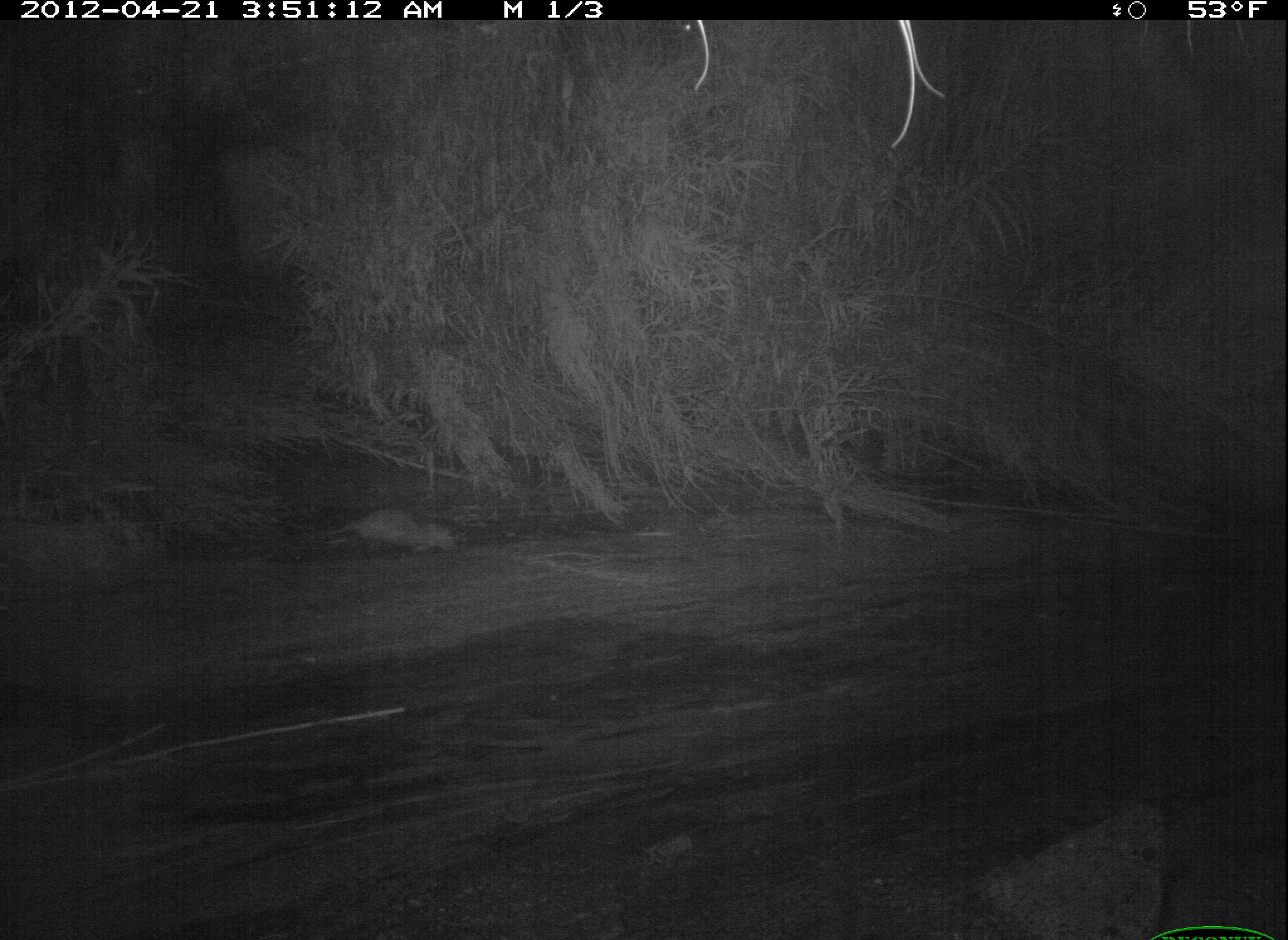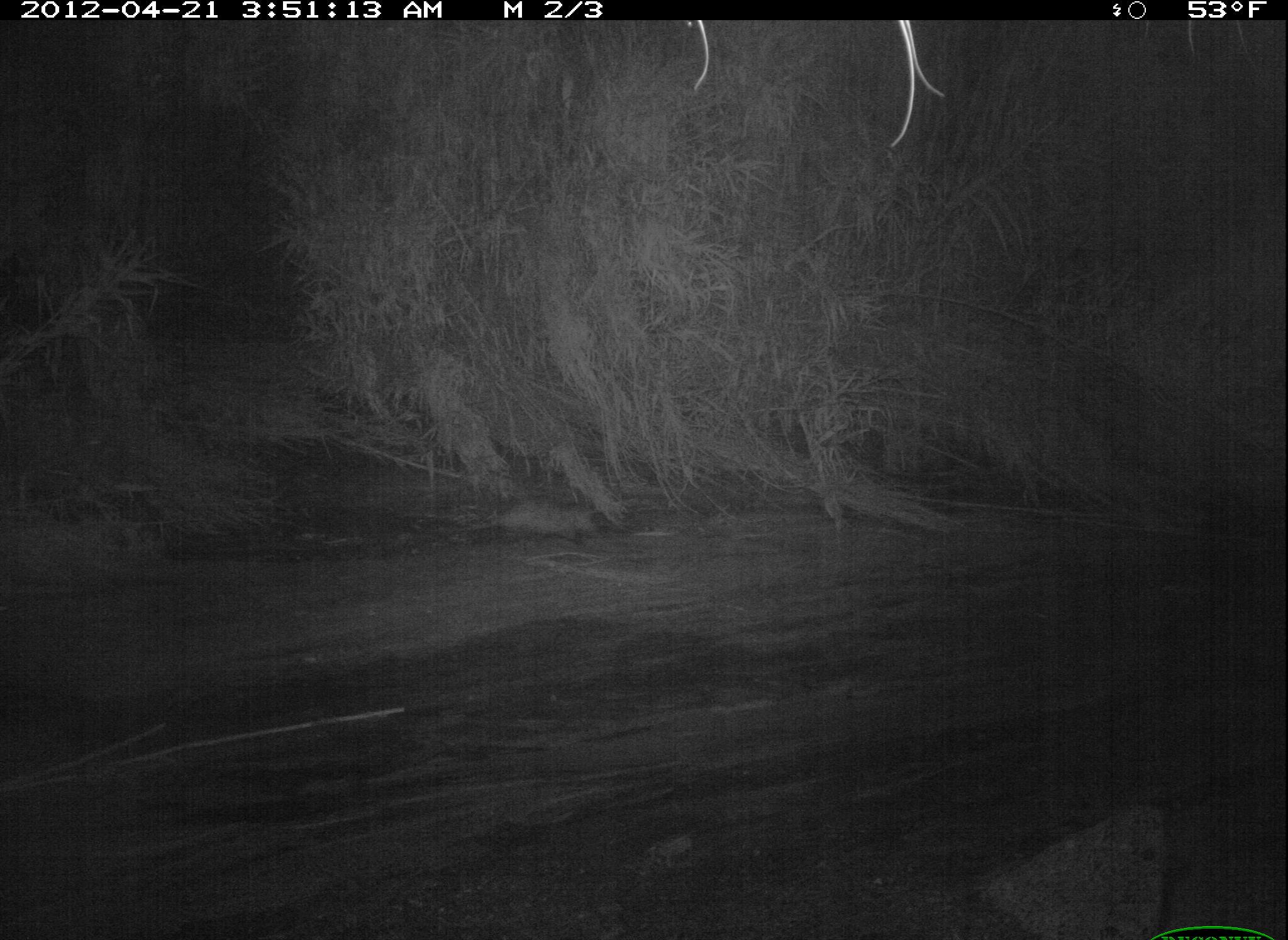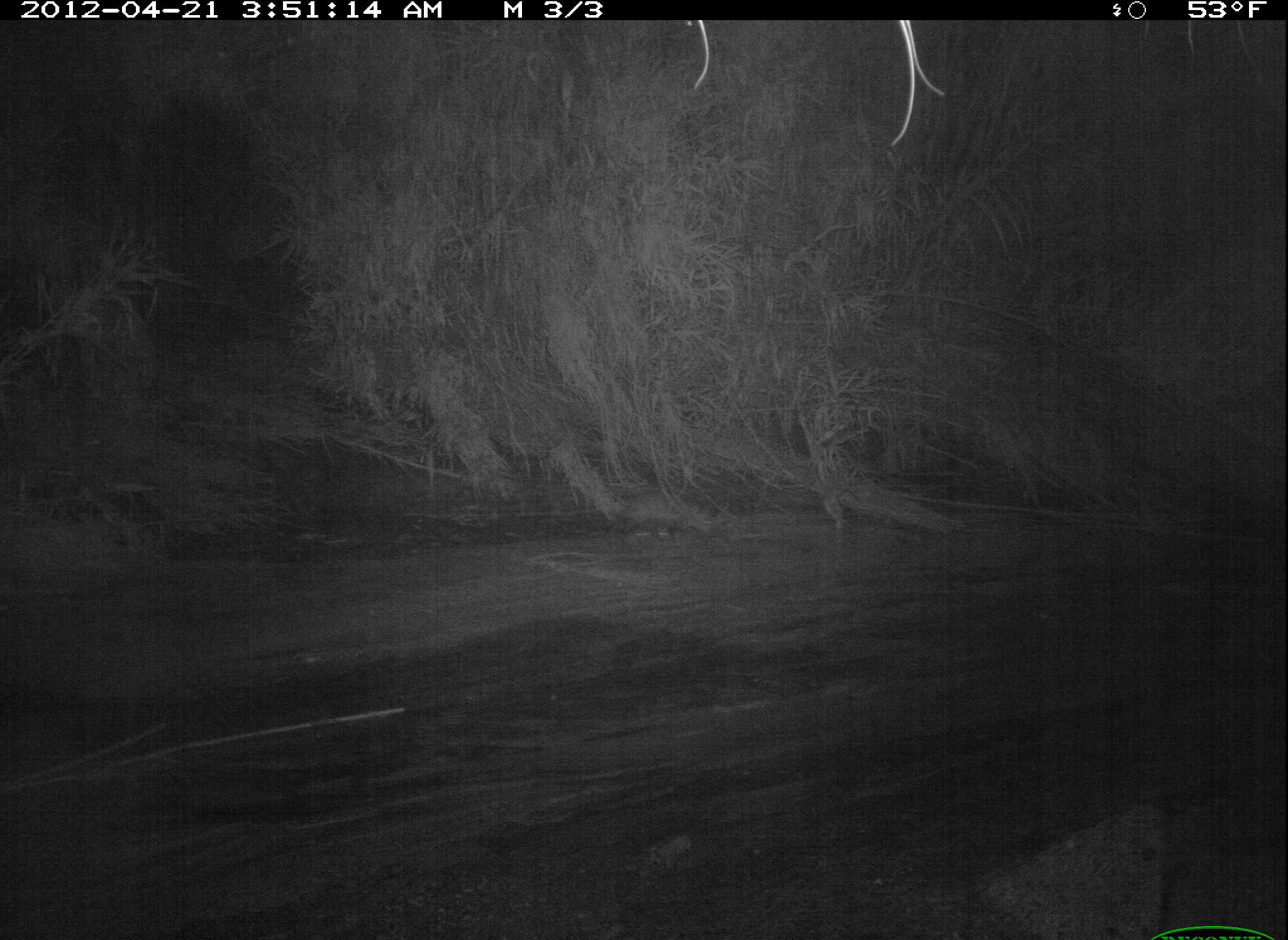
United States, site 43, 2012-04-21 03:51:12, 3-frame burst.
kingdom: Animalia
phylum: Chordata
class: Mammalia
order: Didelphimorphia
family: Didelphidae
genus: Didelphis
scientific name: Didelphis virginiana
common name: virginia opossum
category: opossum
Opossum (virginia opossum) (Didelphis virginiana).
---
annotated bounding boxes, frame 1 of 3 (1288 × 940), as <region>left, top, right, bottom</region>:
opossum: <region>309, 498, 470, 567</region>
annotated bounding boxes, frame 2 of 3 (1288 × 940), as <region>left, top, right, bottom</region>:
opossum: <region>446, 472, 620, 569</region>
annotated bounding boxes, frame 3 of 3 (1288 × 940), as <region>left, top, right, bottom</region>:
opossum: <region>580, 478, 718, 556</region>